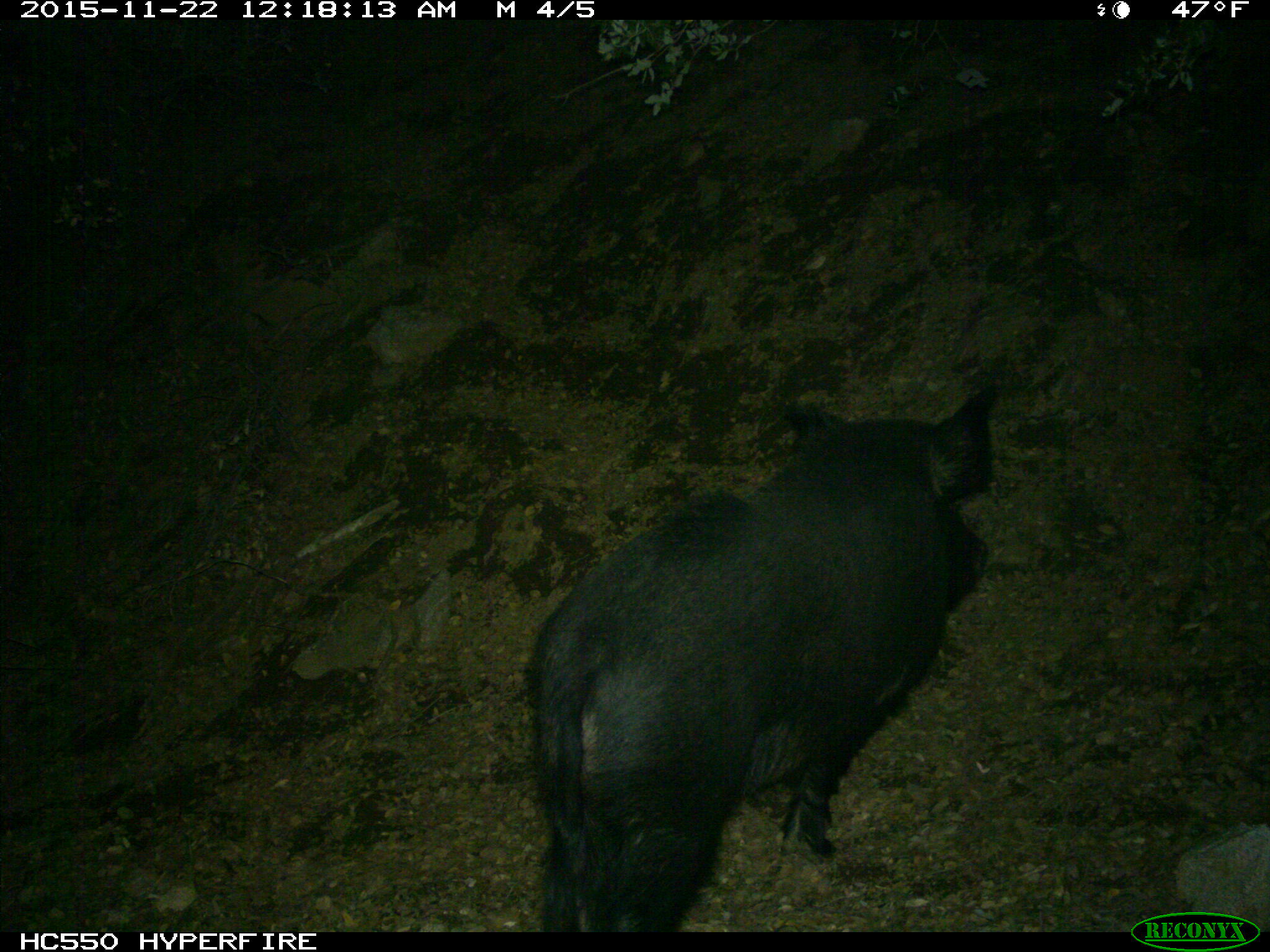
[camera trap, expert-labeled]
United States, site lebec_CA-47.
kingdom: Animalia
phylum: Chordata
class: Mammalia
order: Artiodactyla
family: Suidae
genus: Sus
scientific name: Sus scrofa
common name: wild boar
Sus scrofa (wild boar).